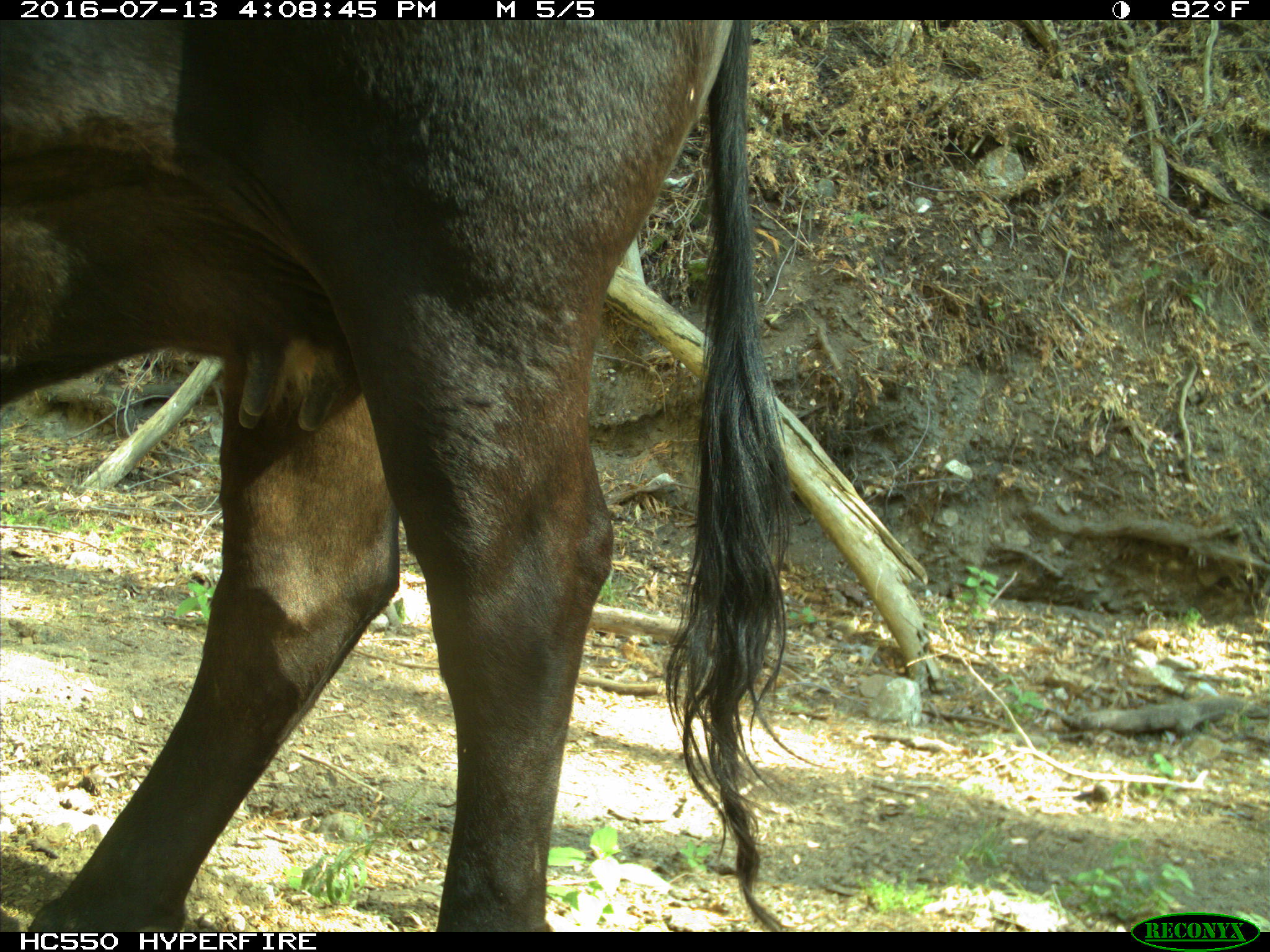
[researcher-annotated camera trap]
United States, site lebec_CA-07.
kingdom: Animalia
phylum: Chordata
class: Mammalia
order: Artiodactyla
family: Bovidae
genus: Bos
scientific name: Bos taurus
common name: domestic cow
Bos taurus (domestic cow).